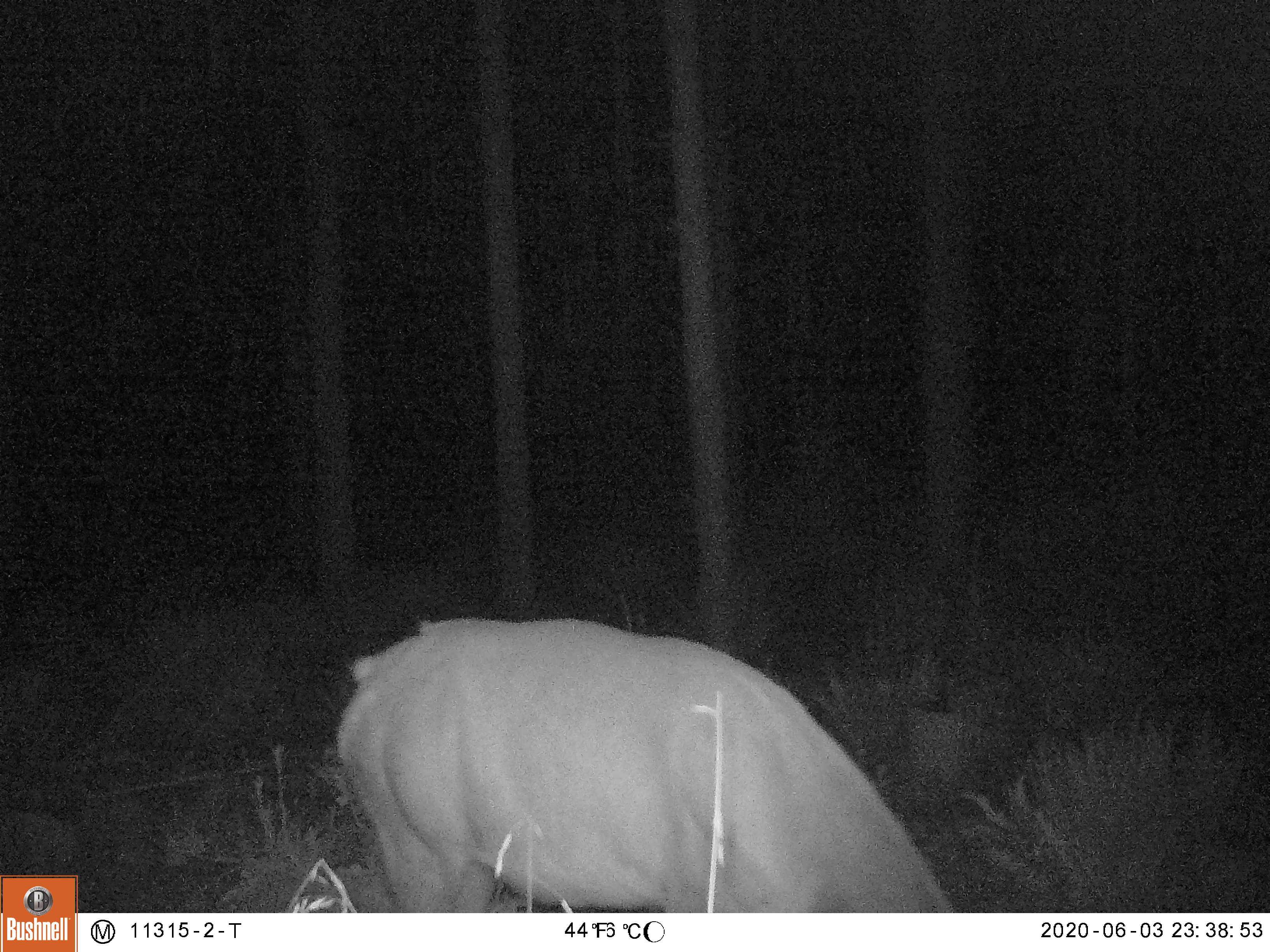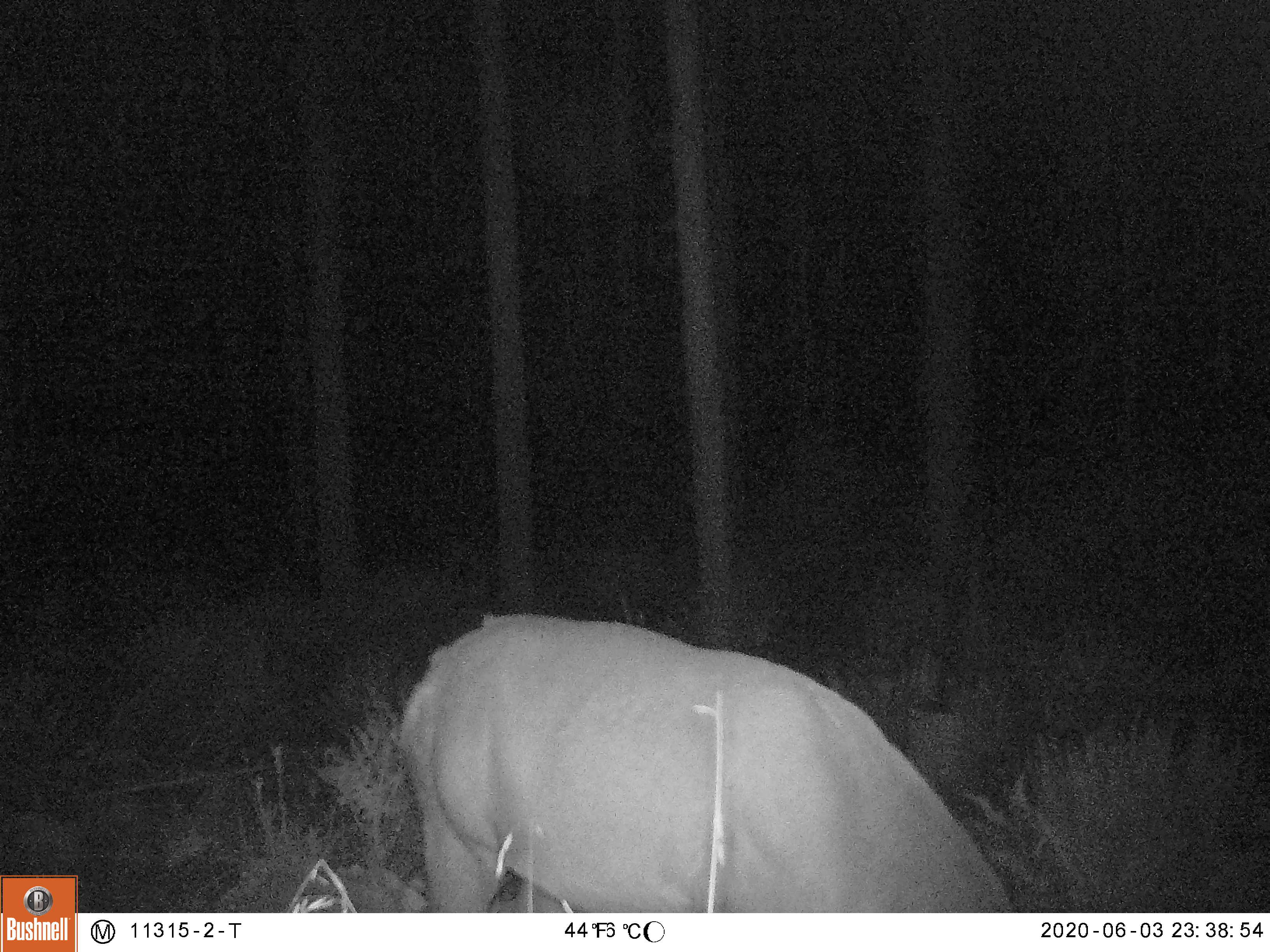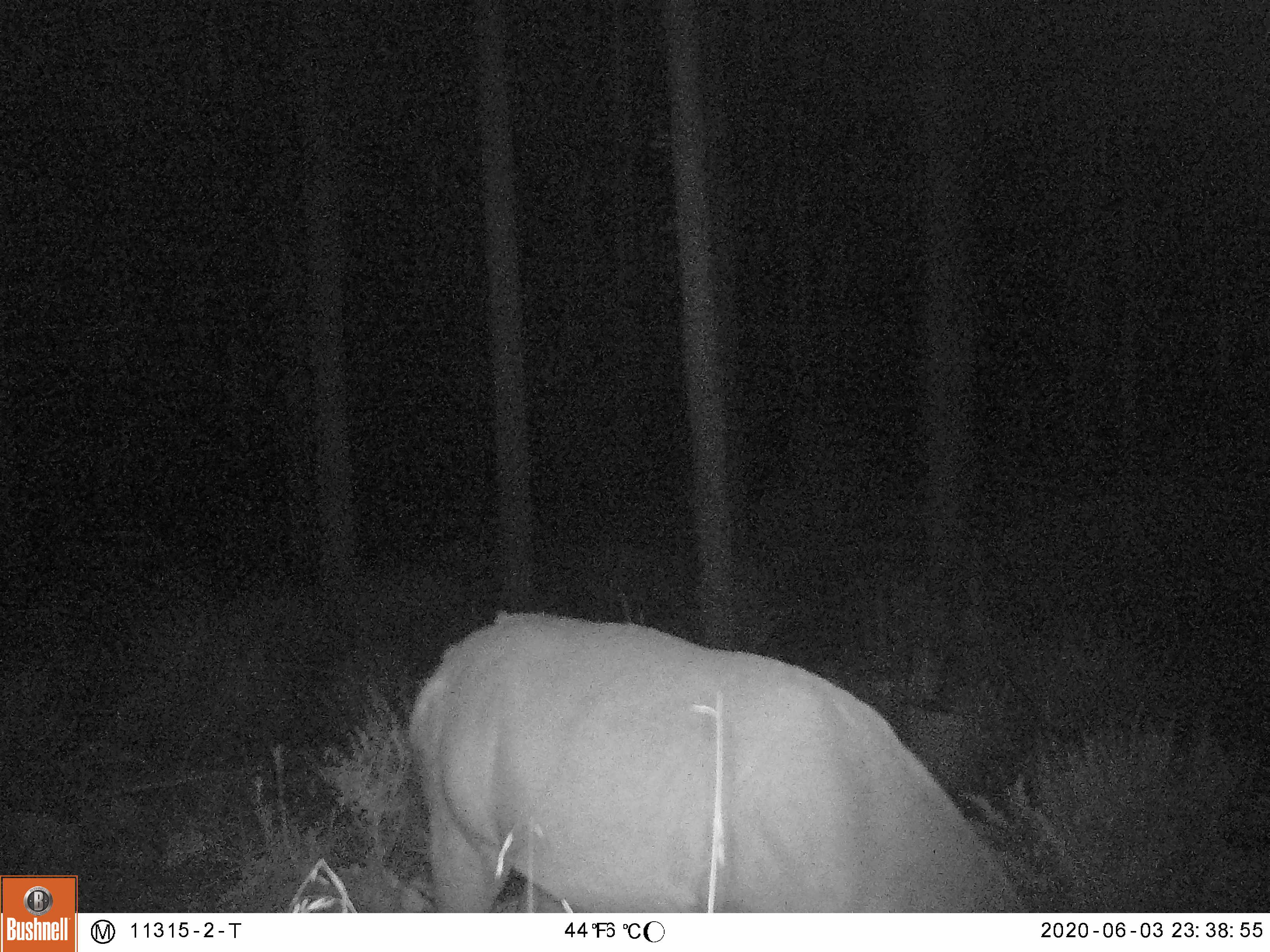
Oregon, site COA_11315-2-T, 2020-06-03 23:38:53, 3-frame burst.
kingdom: Animalia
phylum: Chordata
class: Mammalia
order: Artiodactyla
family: Cervidae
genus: Cervus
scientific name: Cervus canadensis roosevelti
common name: roosevelt elk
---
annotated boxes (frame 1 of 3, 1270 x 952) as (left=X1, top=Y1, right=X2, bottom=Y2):
roosevelt elk: (left=327, top=602, right=949, bottom=906)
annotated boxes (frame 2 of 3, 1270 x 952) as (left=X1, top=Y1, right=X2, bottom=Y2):
roosevelt elk: (left=391, top=598, right=1013, bottom=904)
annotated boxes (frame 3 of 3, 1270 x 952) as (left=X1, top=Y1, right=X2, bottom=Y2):
roosevelt elk: (left=397, top=591, right=1026, bottom=909)